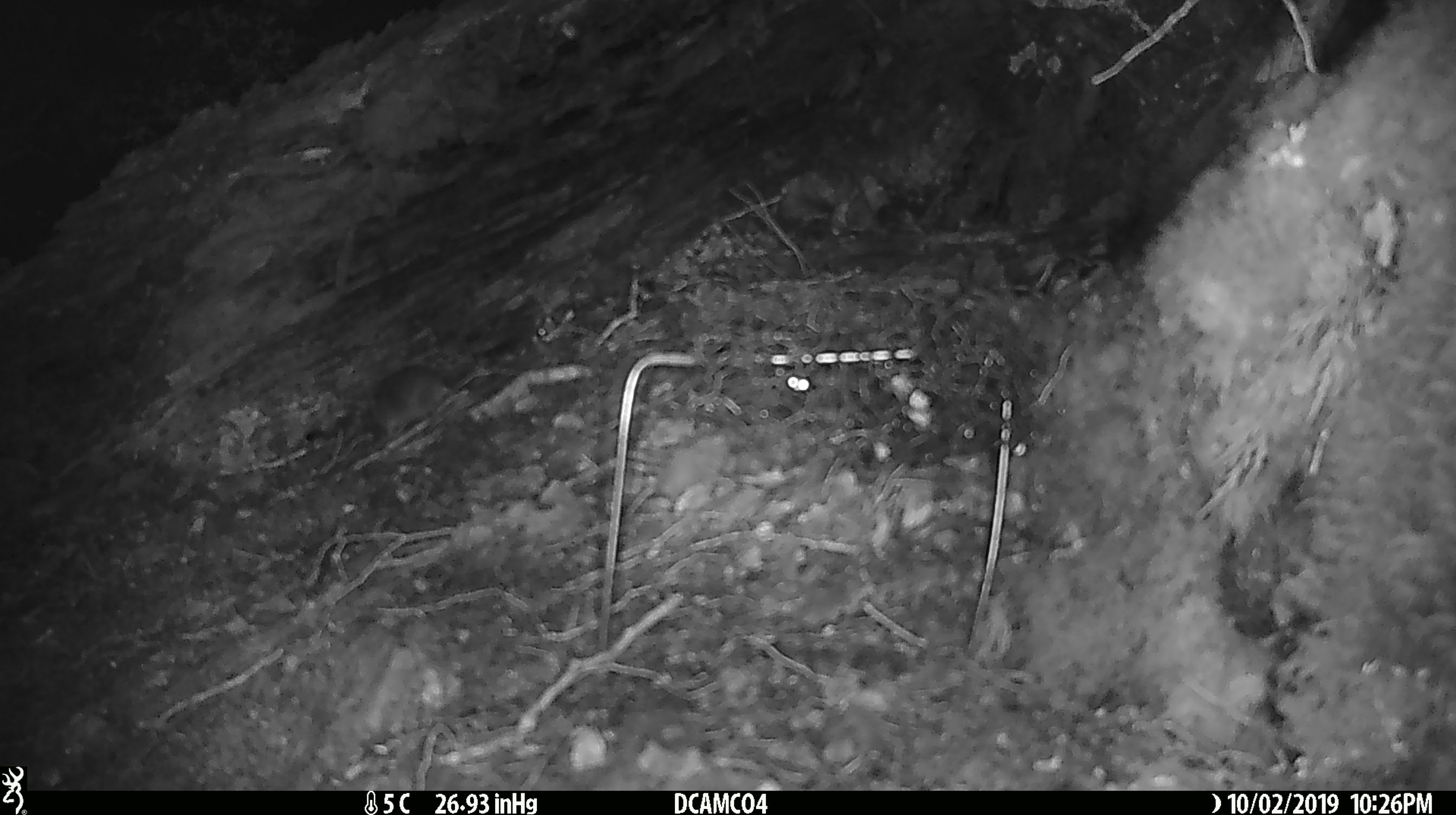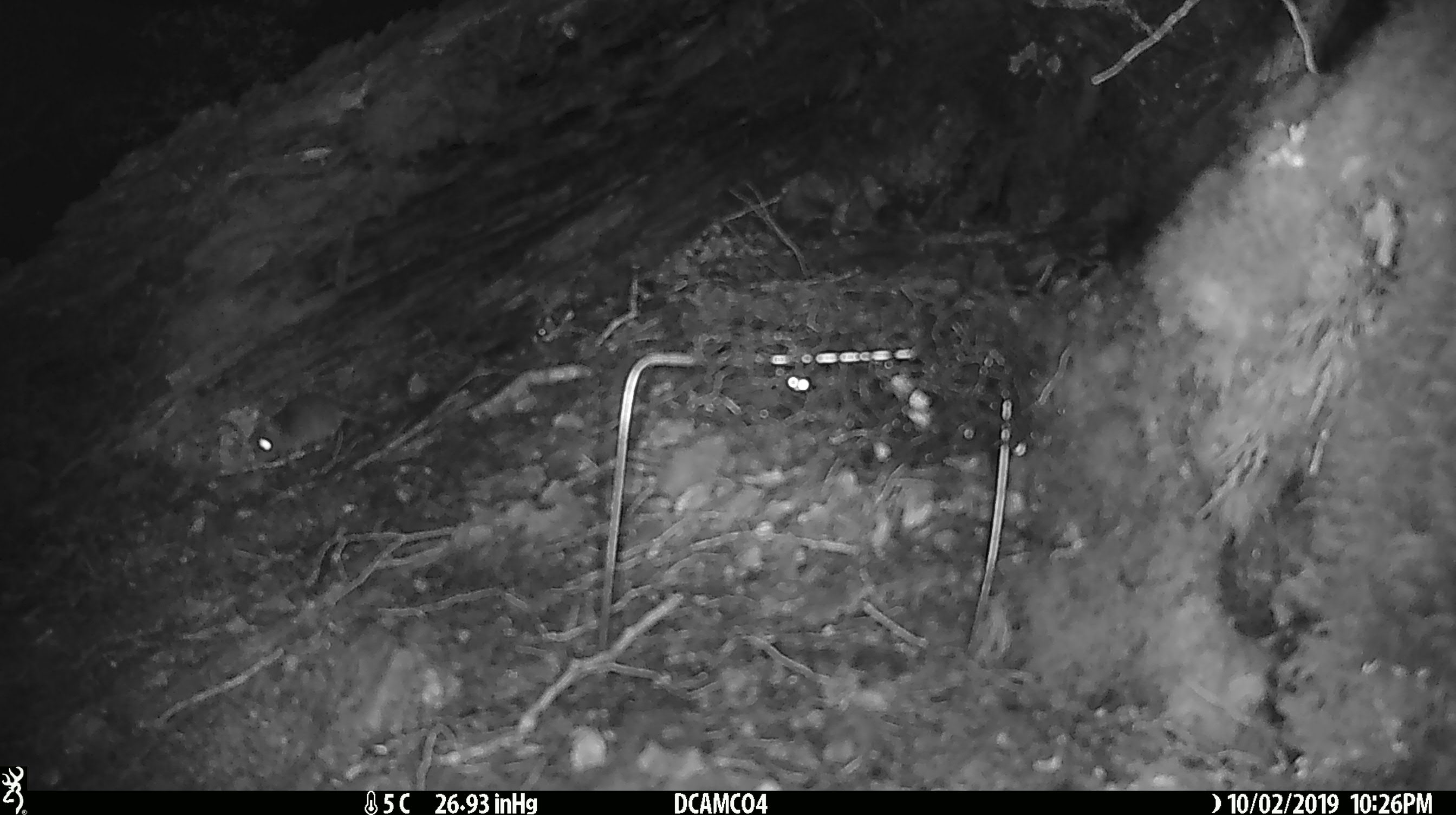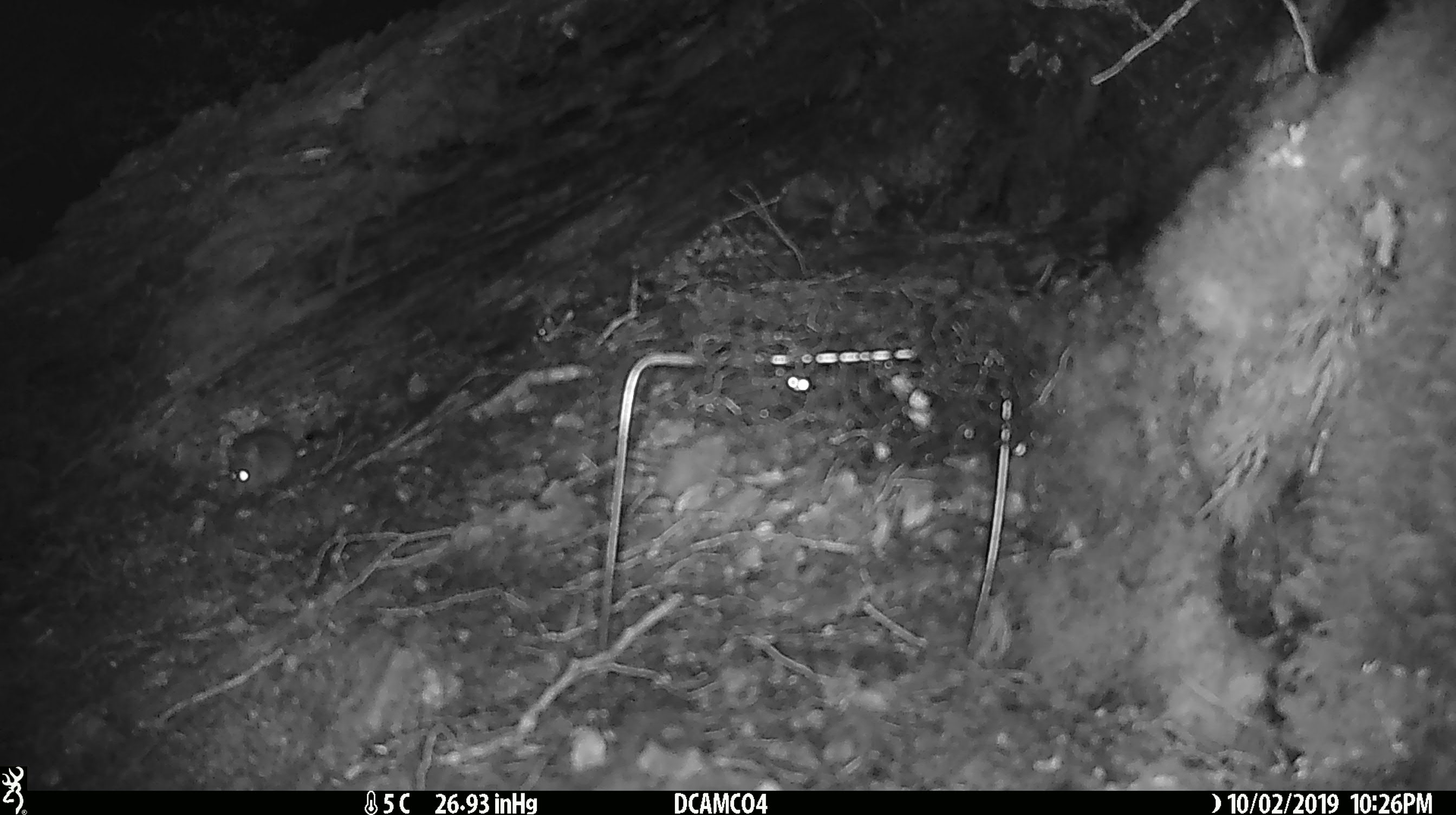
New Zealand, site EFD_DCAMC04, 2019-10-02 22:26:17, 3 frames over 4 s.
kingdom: Animalia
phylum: Chordata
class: Mammalia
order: Rodentia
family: Muridae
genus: Mus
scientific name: Mus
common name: mouse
Mouse (Mus).